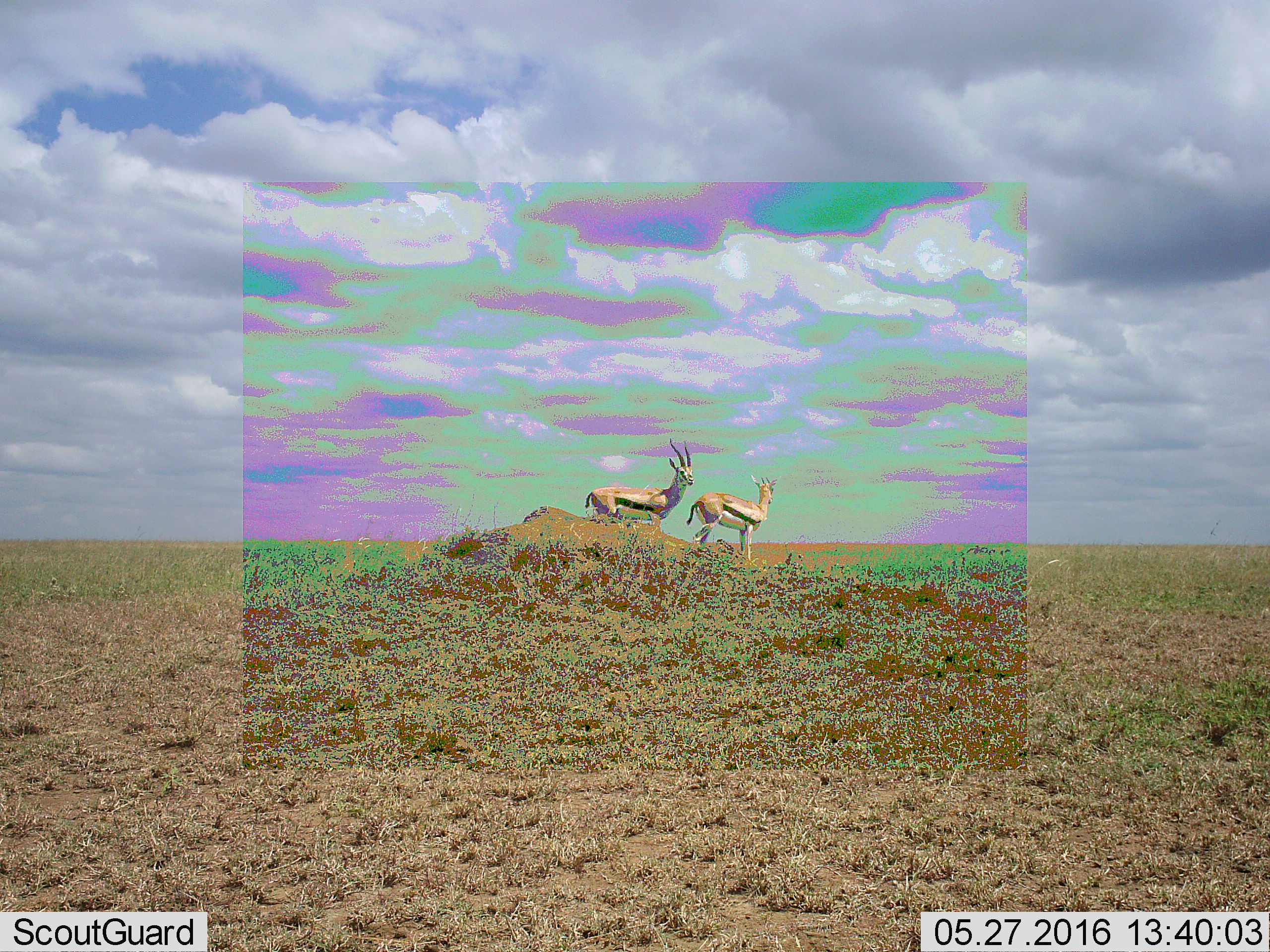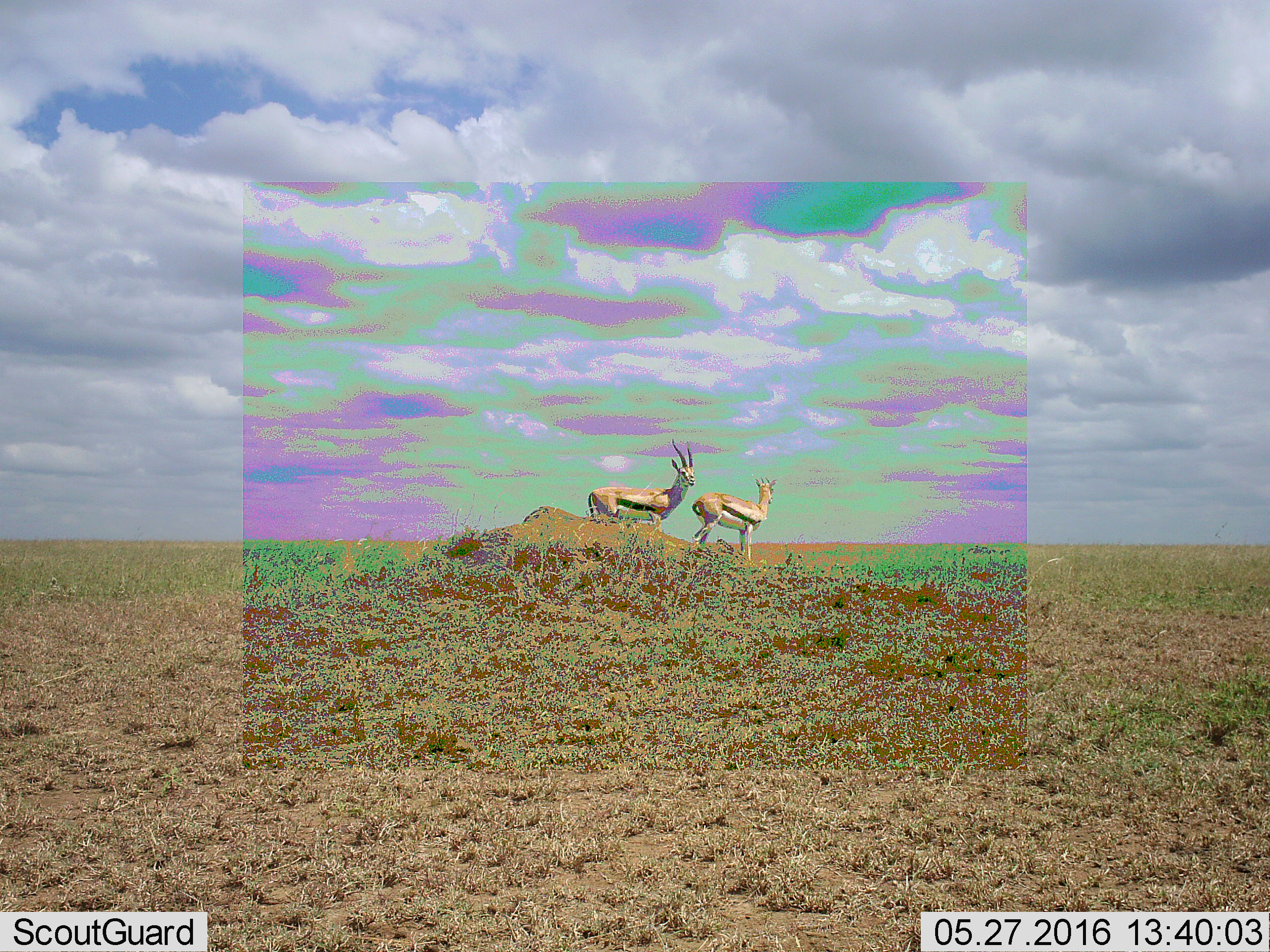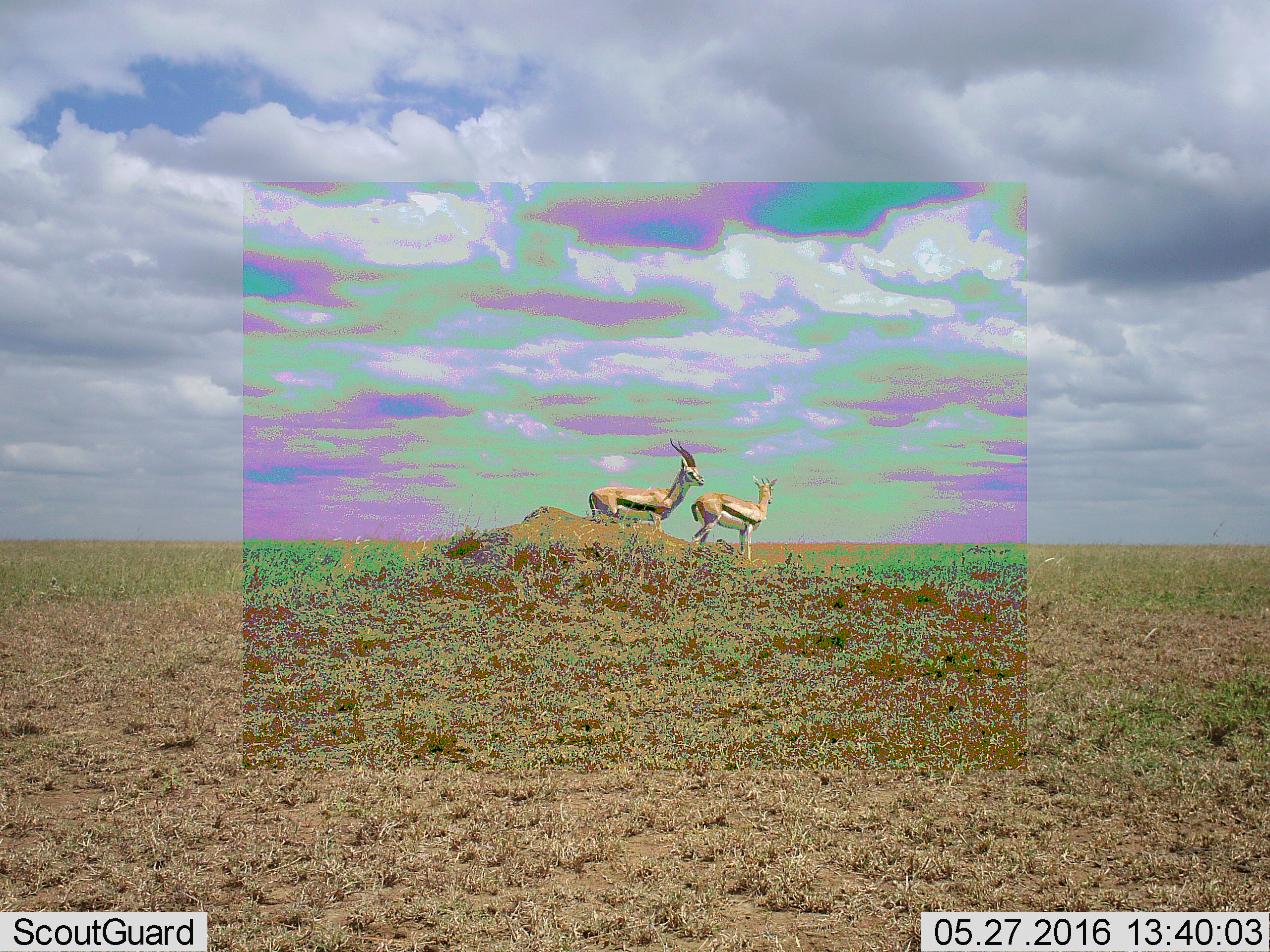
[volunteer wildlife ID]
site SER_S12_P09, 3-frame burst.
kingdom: Animalia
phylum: Chordata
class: Mammalia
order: Artiodactyla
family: Bovidae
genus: Eudorcas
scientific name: Eudorcas thomsonii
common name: thomson's gazelle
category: gazellethomsons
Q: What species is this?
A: Gazellethomsons (thomson's gazelle) (Eudorcas thomsonii).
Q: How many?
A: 2.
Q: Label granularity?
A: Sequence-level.